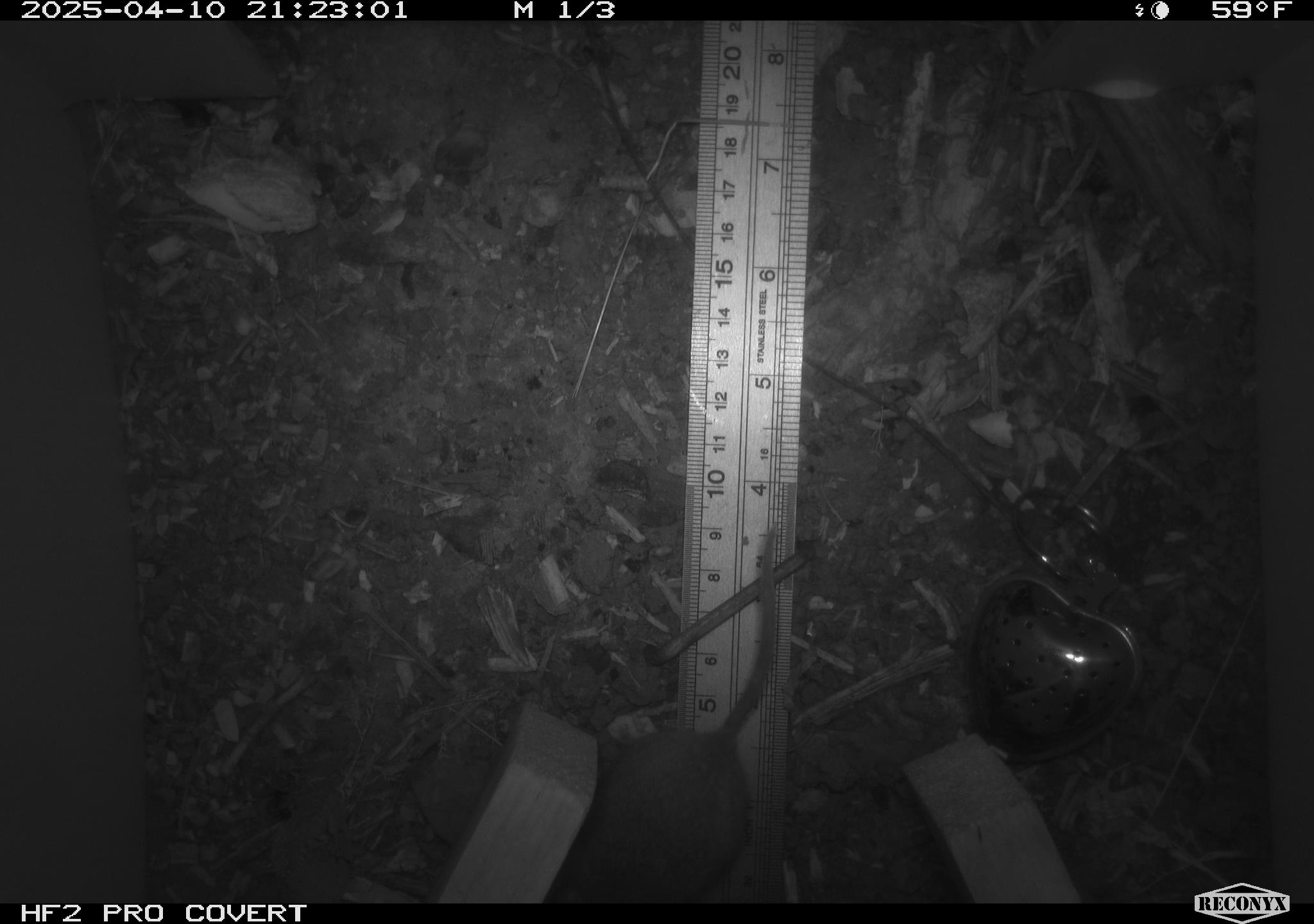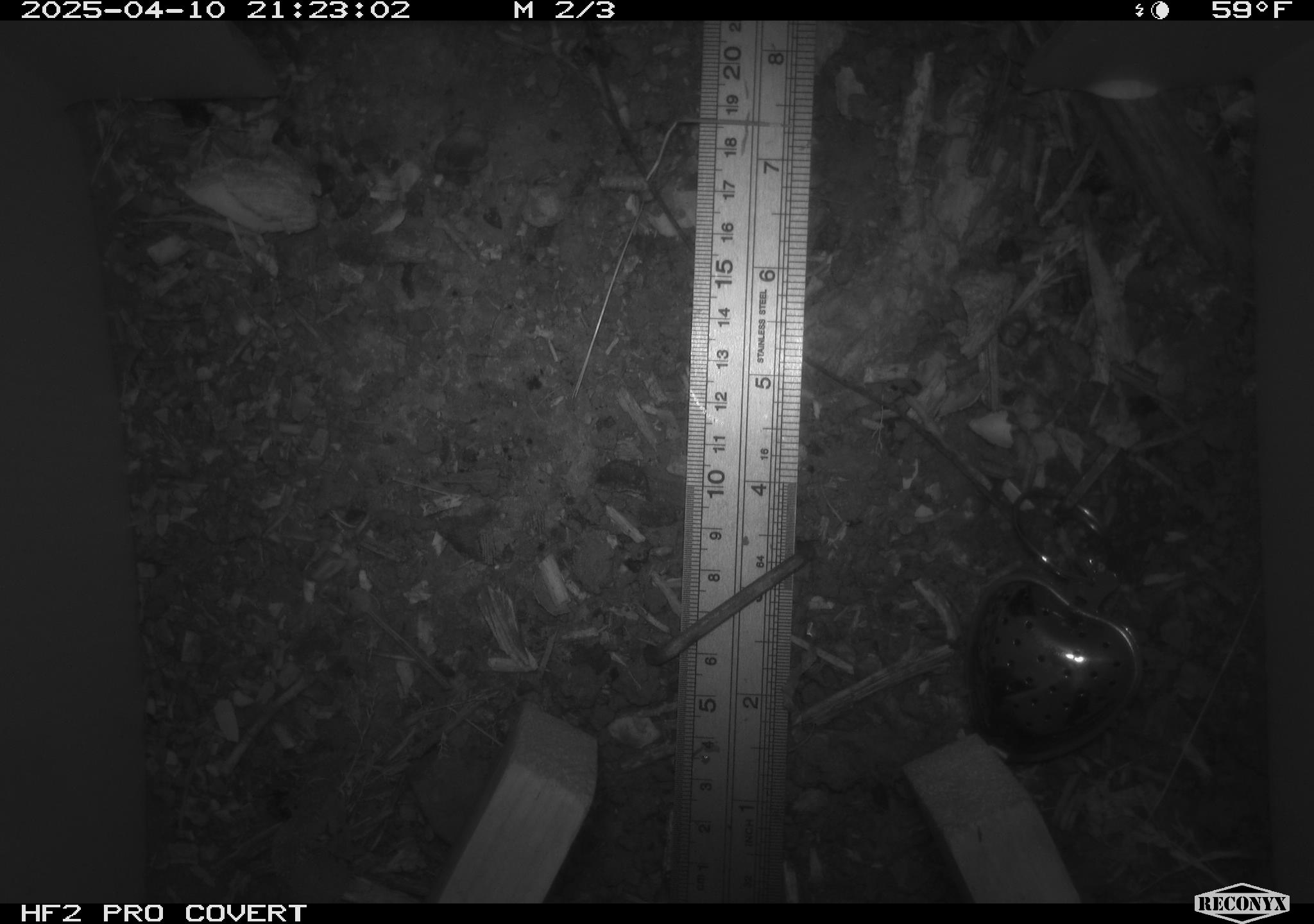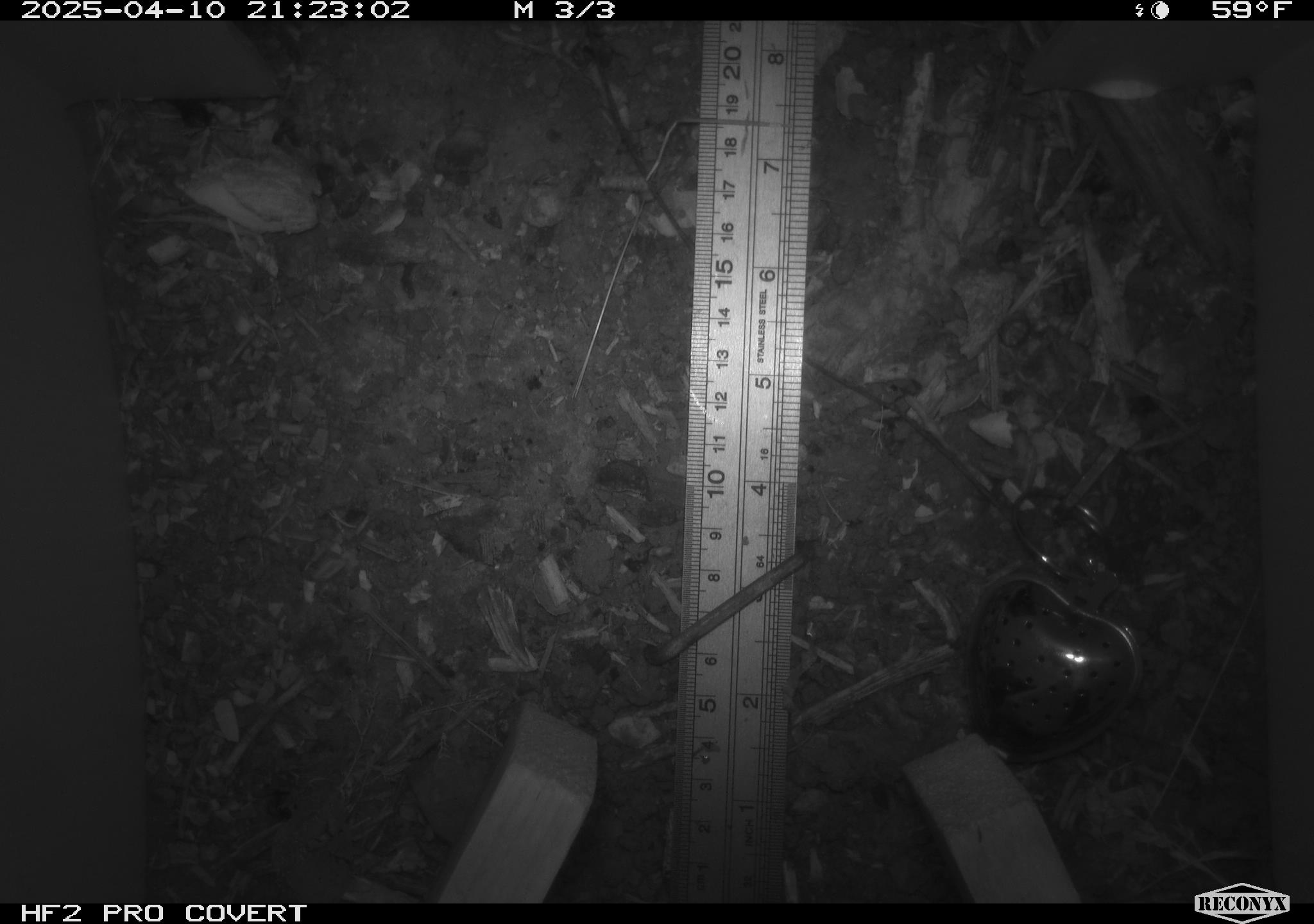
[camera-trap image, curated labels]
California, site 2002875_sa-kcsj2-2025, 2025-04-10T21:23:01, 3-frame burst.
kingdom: Animalia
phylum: Chordata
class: Mammalia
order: Rodentia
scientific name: Rodentia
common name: rodent